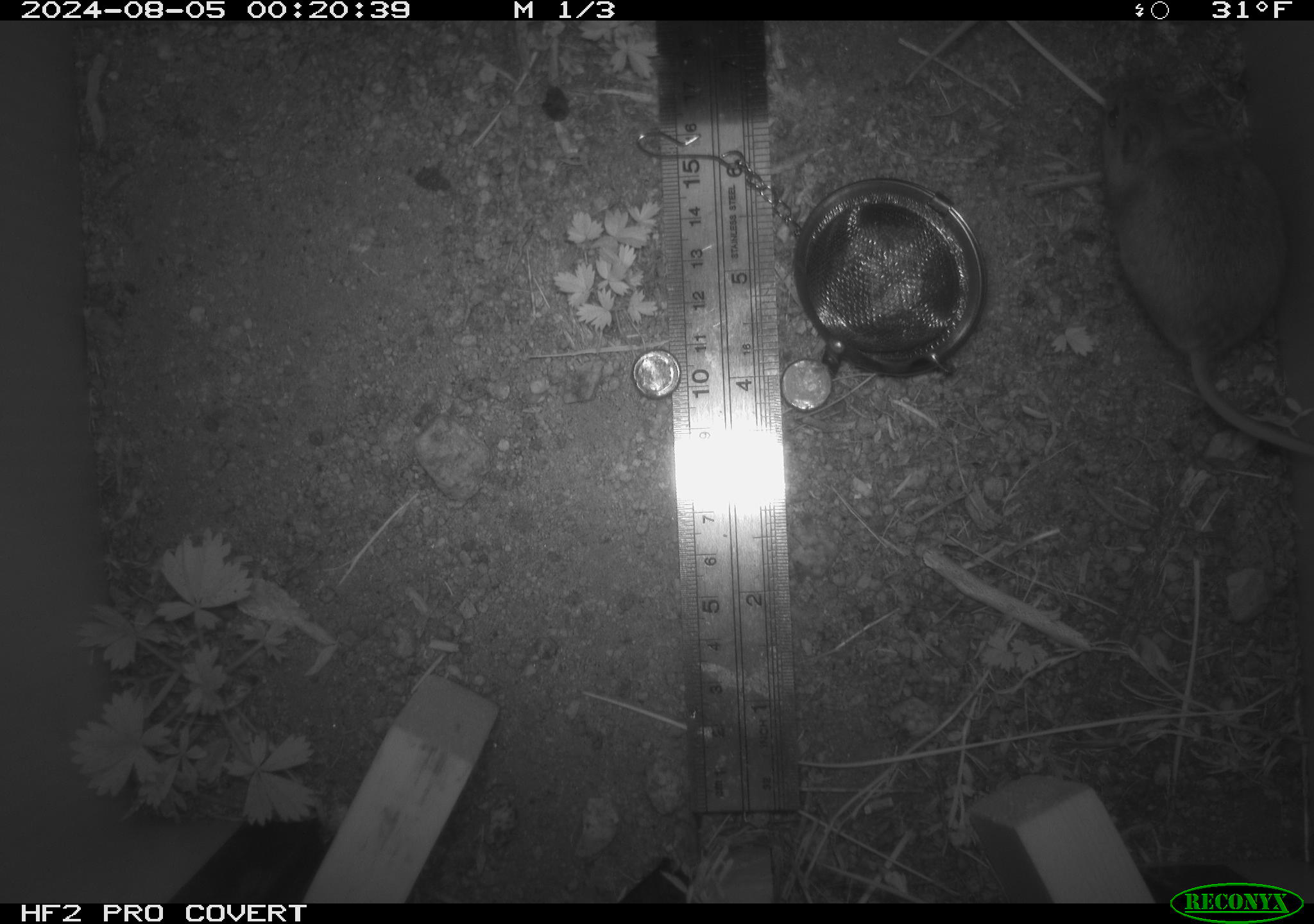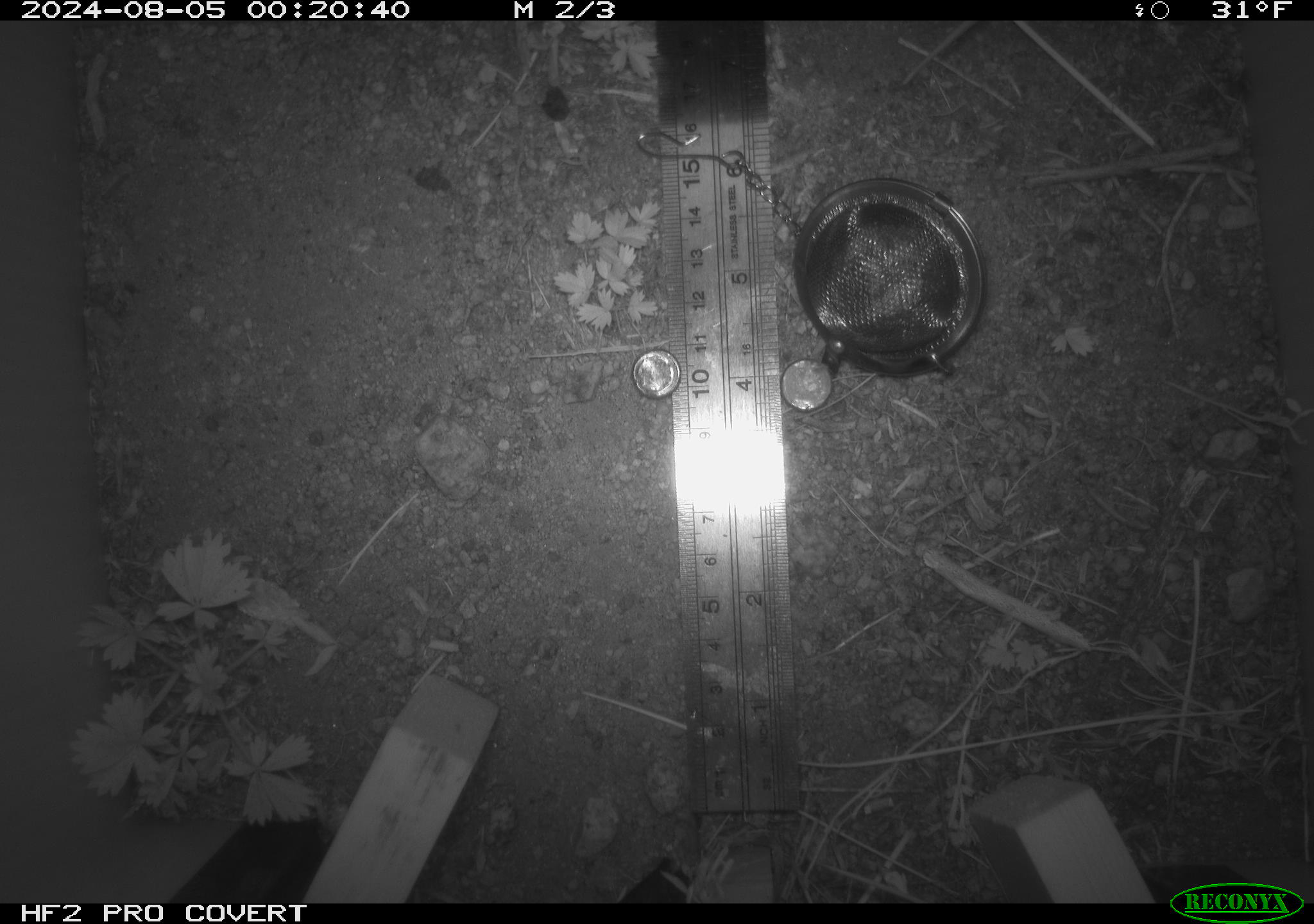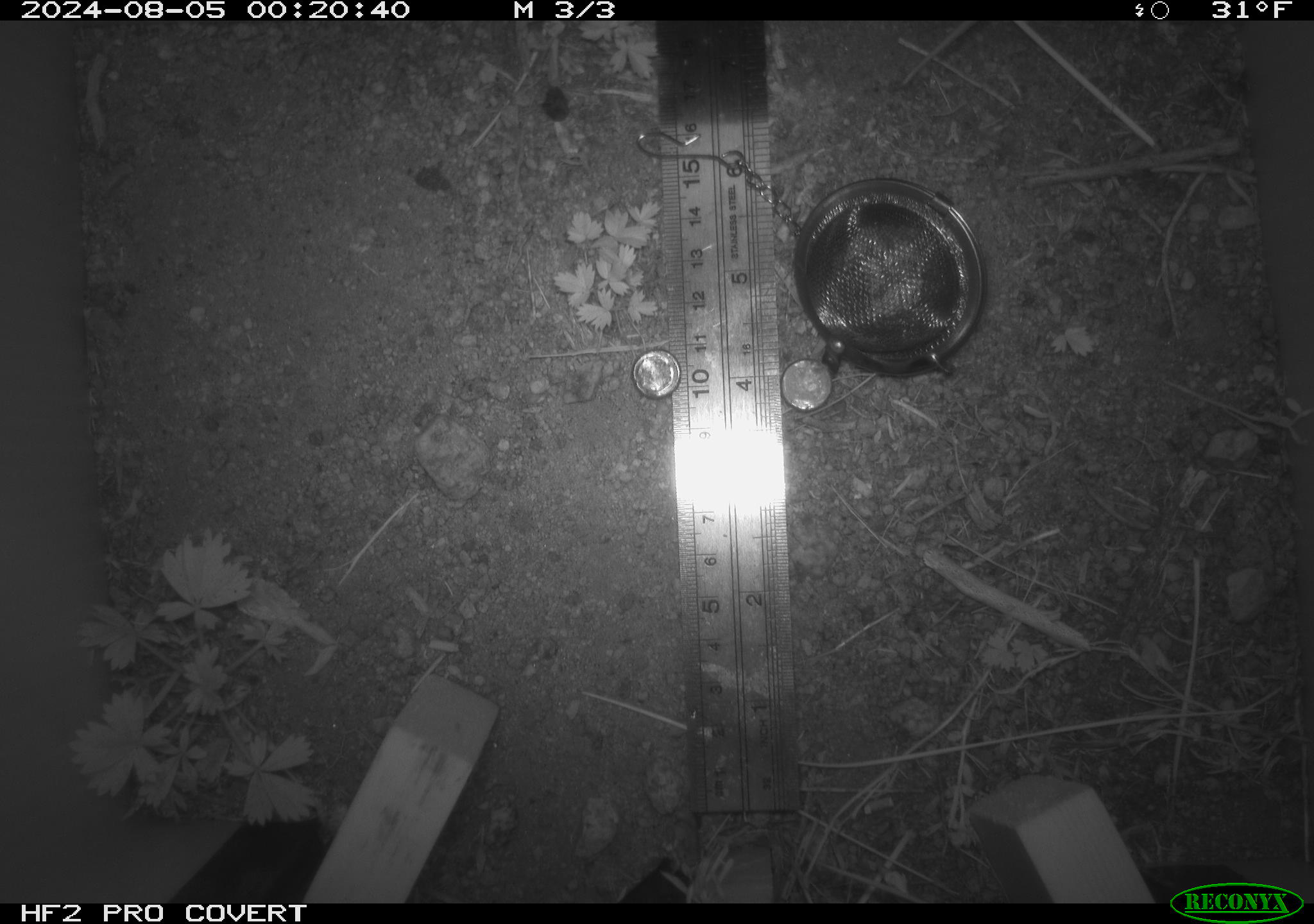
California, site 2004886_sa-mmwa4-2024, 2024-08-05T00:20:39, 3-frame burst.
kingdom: Animalia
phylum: Chordata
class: Mammalia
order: Rodentia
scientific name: Rodentia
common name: mouse species